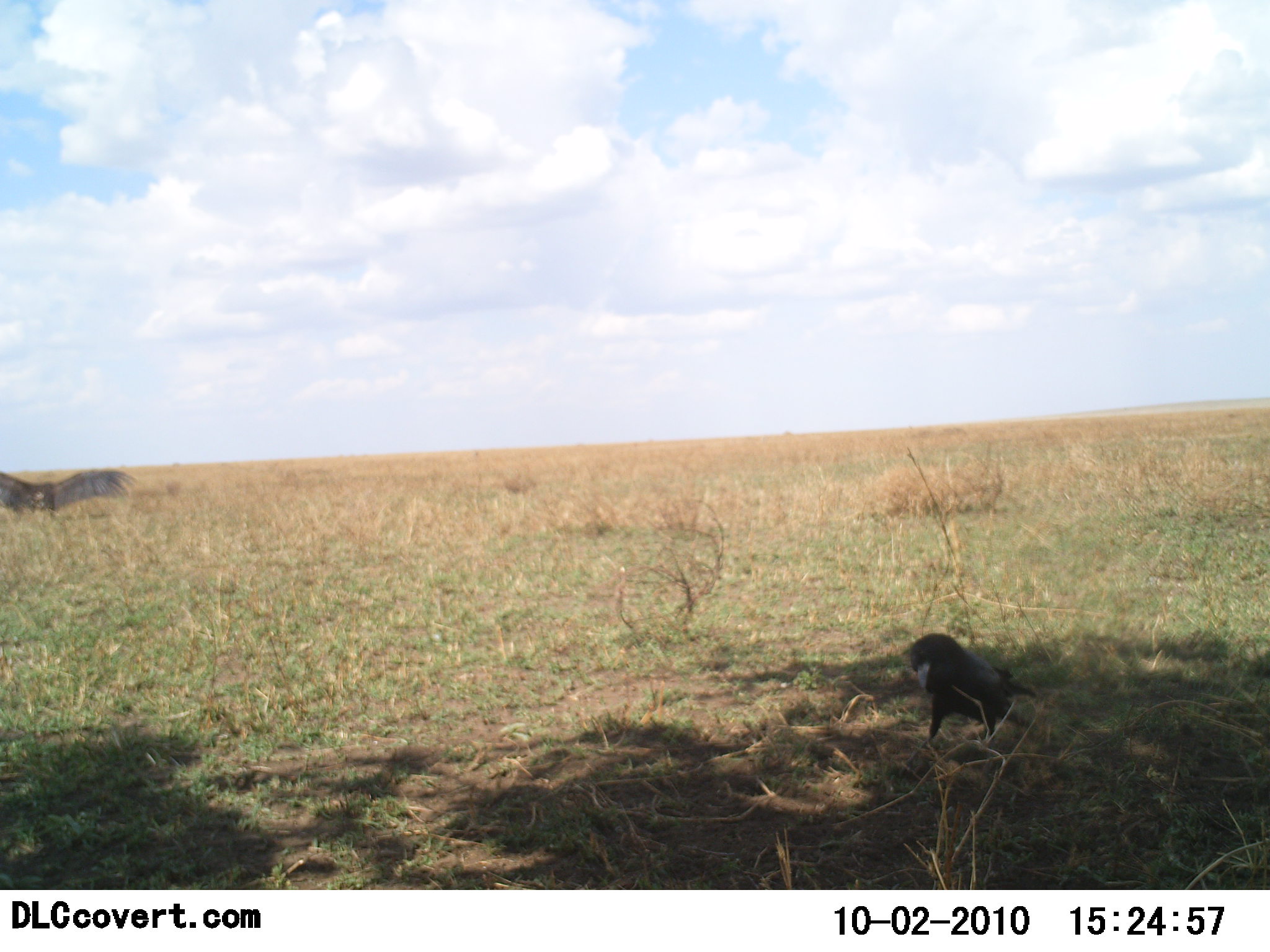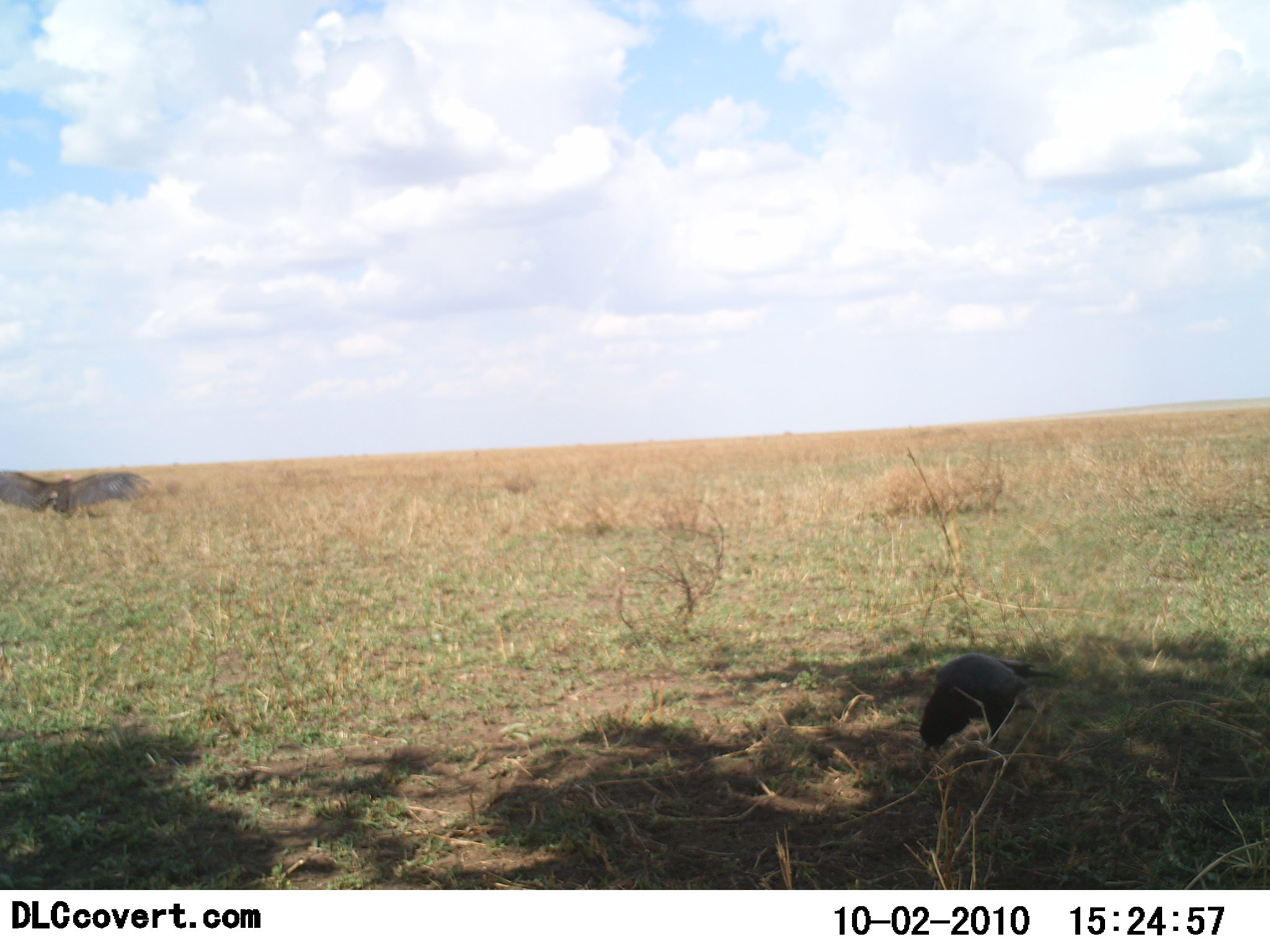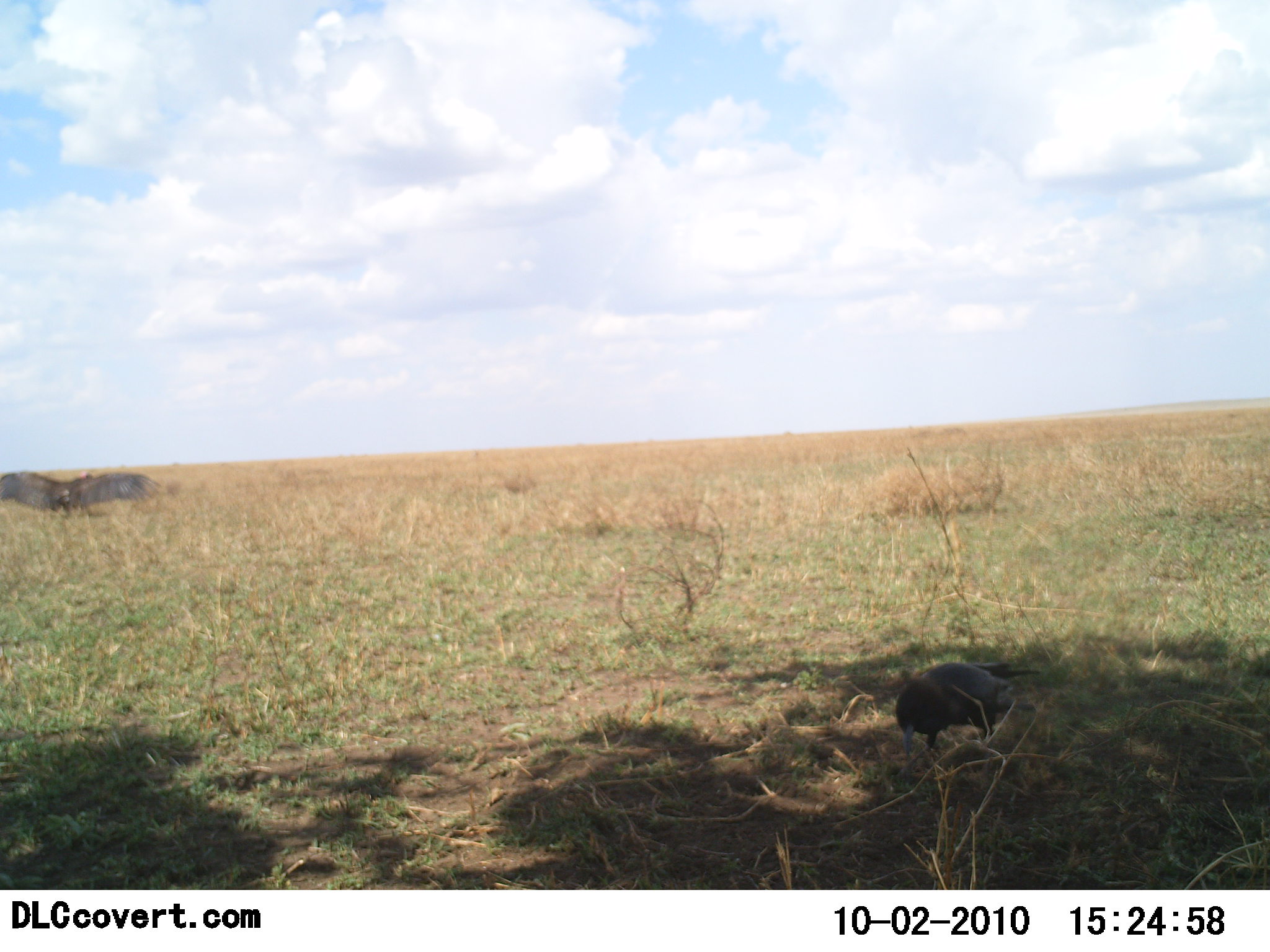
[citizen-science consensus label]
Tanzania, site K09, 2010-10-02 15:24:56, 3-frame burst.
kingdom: Animalia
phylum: Chordata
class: Aves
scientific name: Aves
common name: bird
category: otherbird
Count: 2.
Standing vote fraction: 19%.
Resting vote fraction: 0%.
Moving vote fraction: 62%.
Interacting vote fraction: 0%.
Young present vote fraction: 0%.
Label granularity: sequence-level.